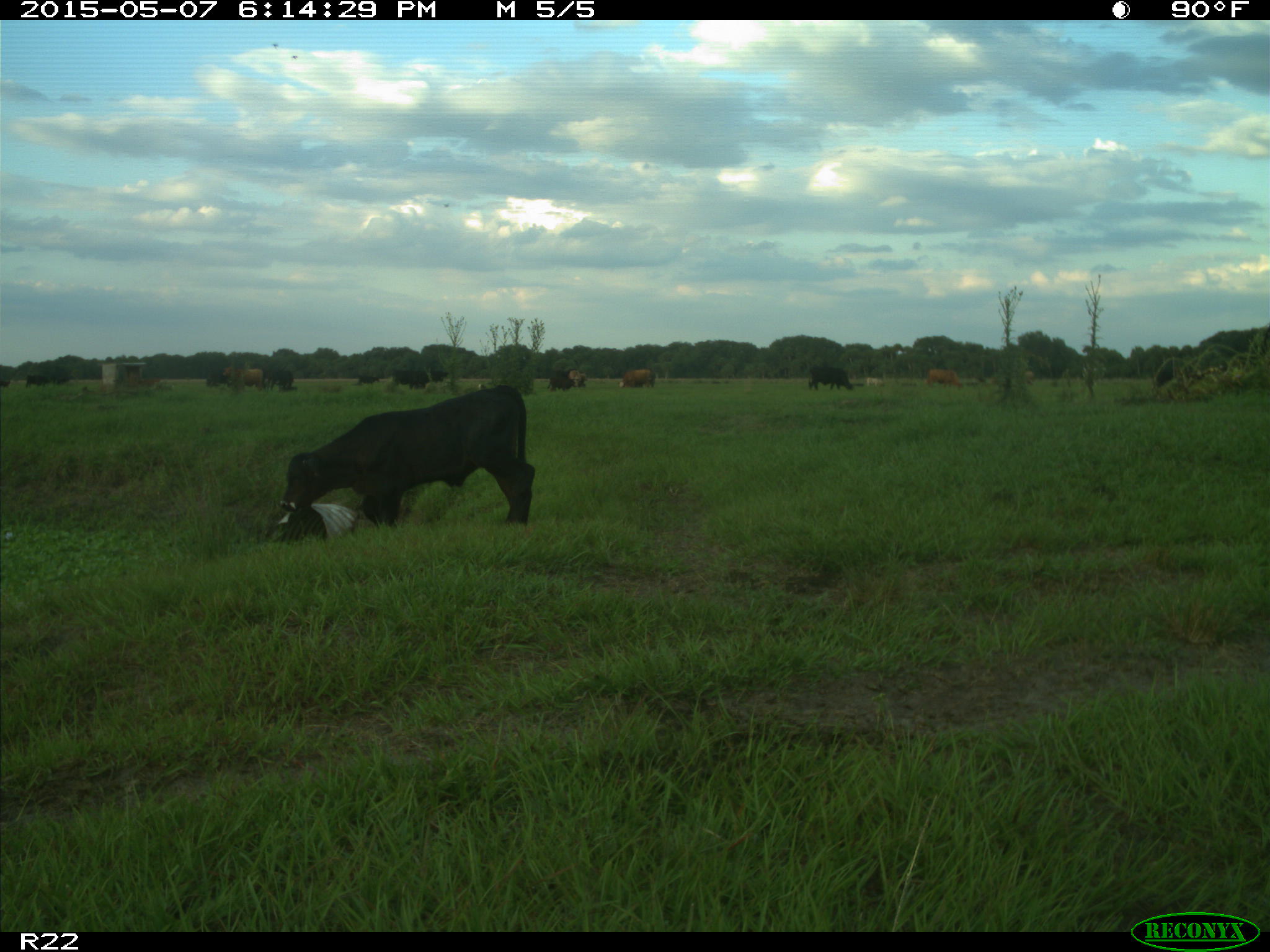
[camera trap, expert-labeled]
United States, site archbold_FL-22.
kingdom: Animalia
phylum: Chordata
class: Mammalia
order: Artiodactyla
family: Bovidae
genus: Bos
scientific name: Bos taurus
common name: domestic cow